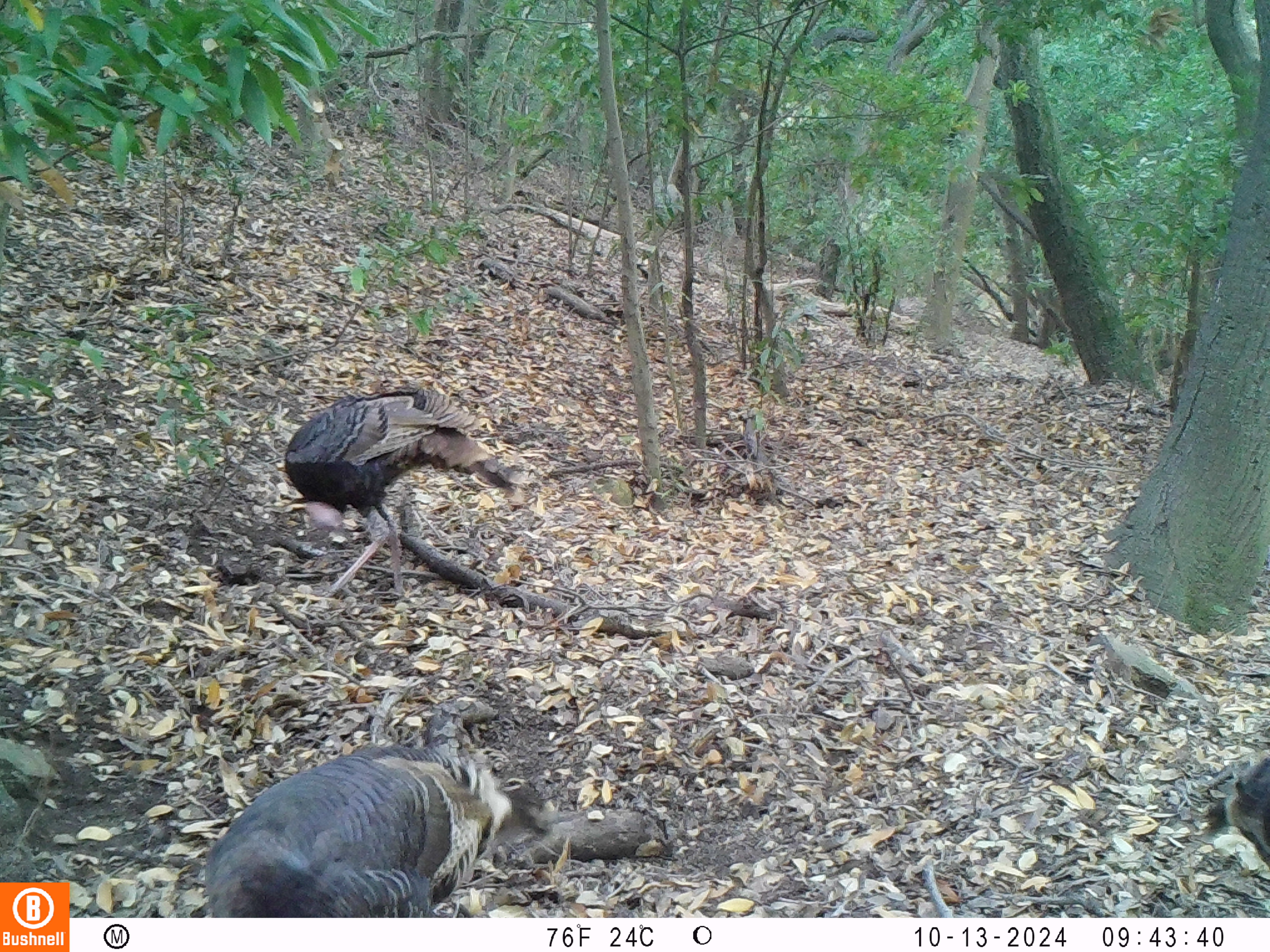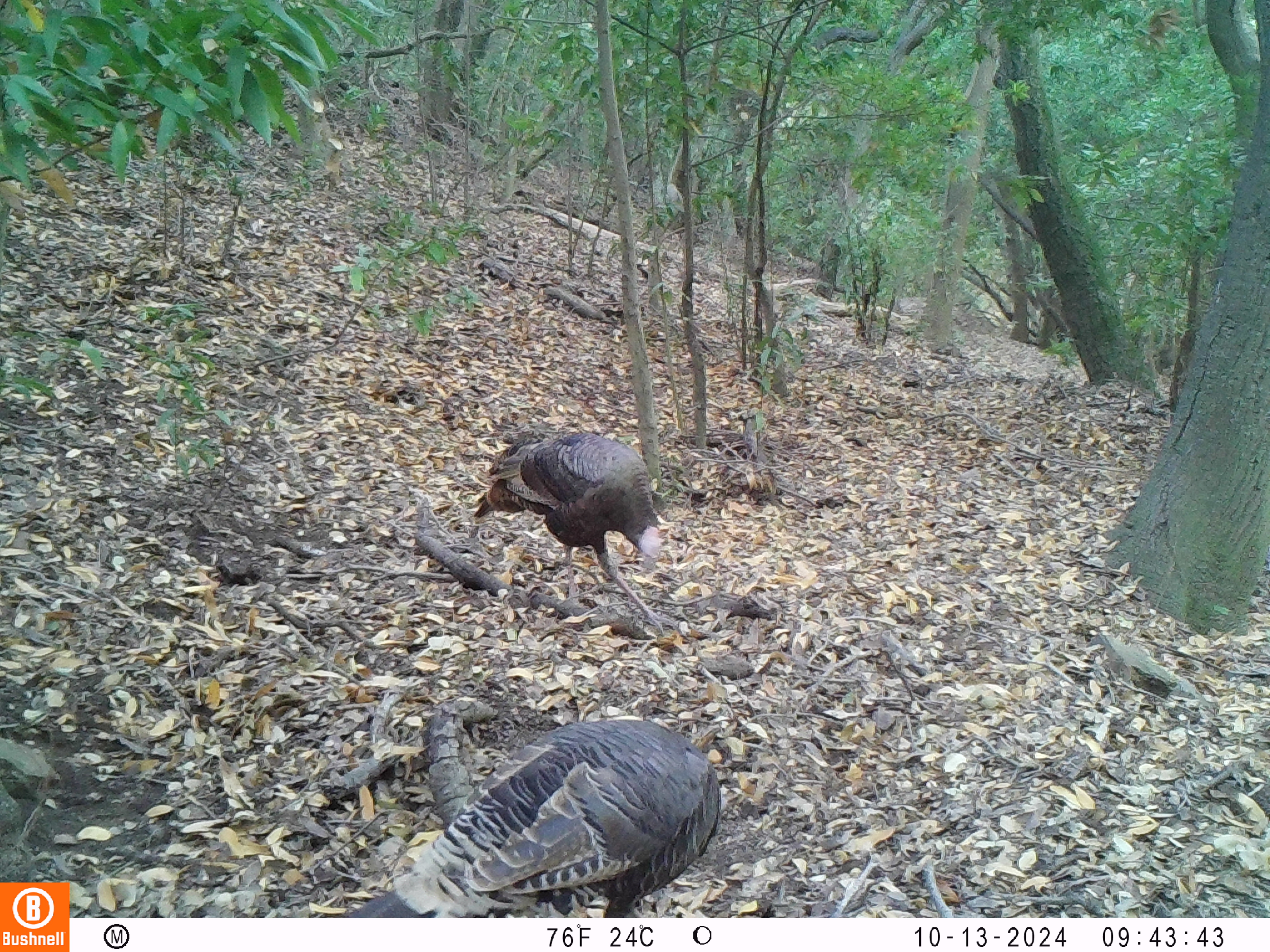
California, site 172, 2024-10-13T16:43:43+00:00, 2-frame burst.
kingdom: Animalia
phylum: Chordata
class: Aves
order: Galliformes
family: Phasianidae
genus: Meleagris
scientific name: Meleagris gallopavo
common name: turkey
Turkey (Meleagris gallopavo).